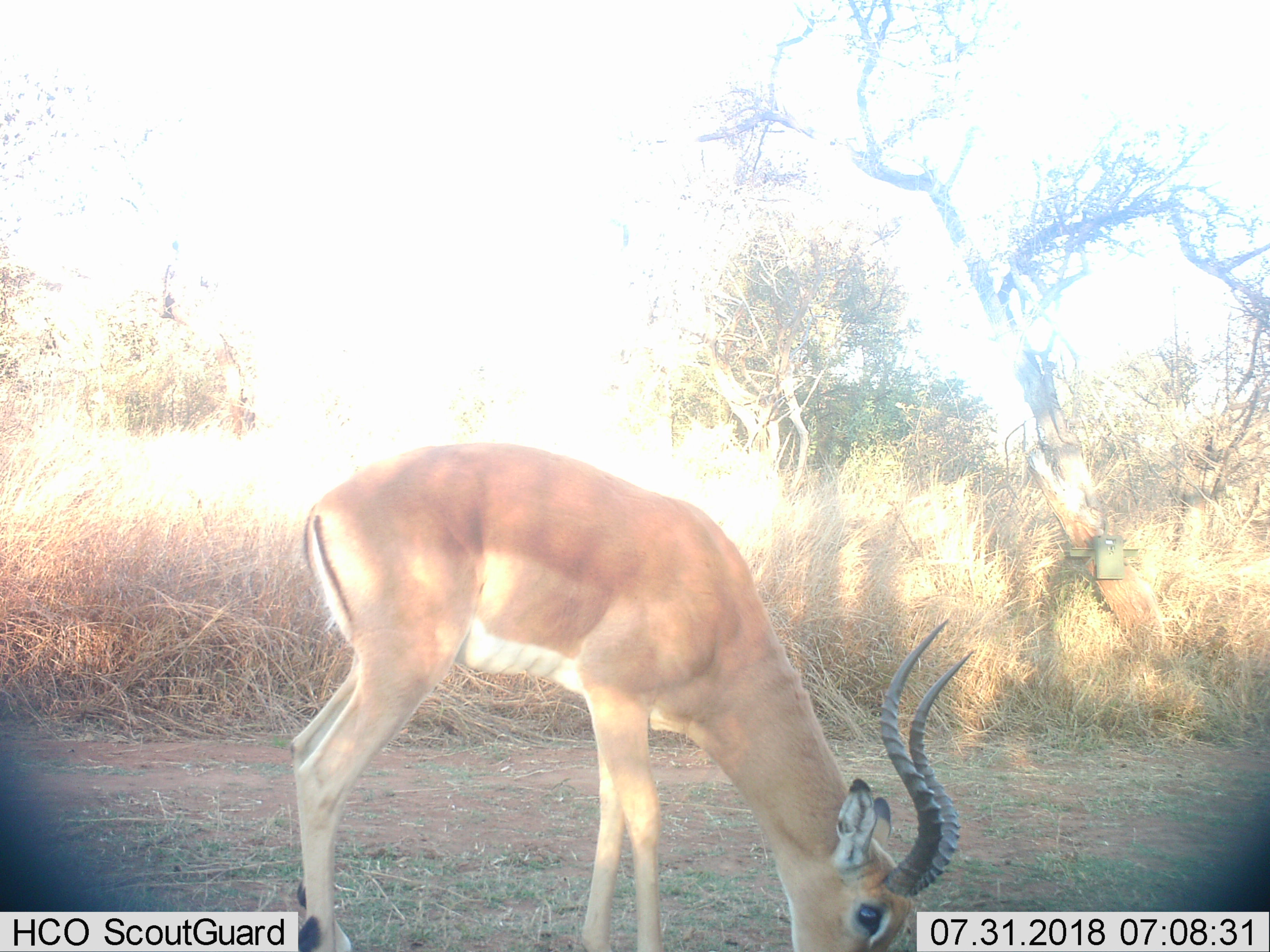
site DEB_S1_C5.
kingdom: Animalia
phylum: Chordata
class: Mammalia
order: Artiodactyla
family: Bovidae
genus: Aepyceros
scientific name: Aepyceros melampus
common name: impala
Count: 1.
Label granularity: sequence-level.